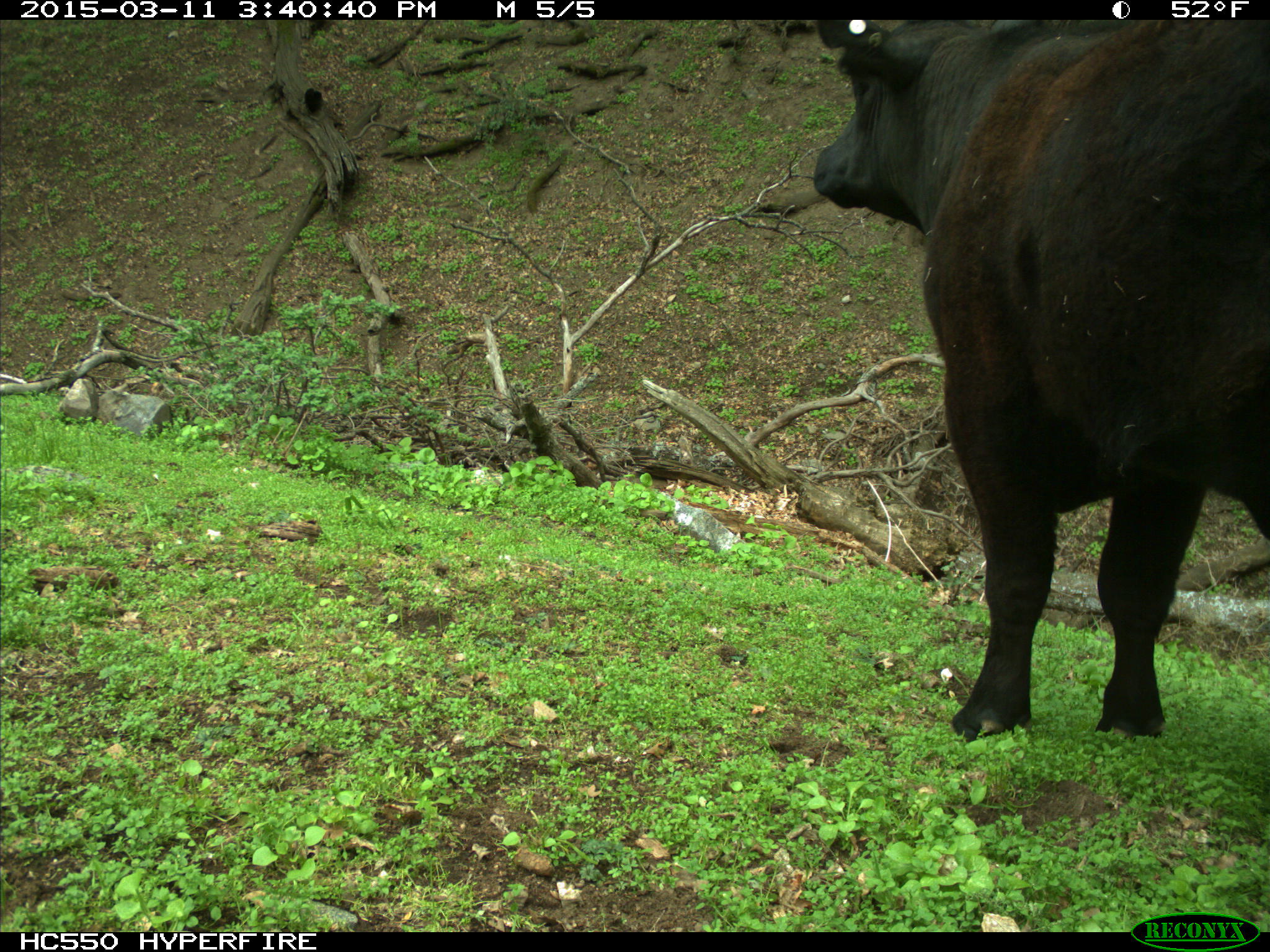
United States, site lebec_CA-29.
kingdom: Animalia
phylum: Chordata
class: Mammalia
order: Artiodactyla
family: Bovidae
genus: Bos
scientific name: Bos taurus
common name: domestic cow